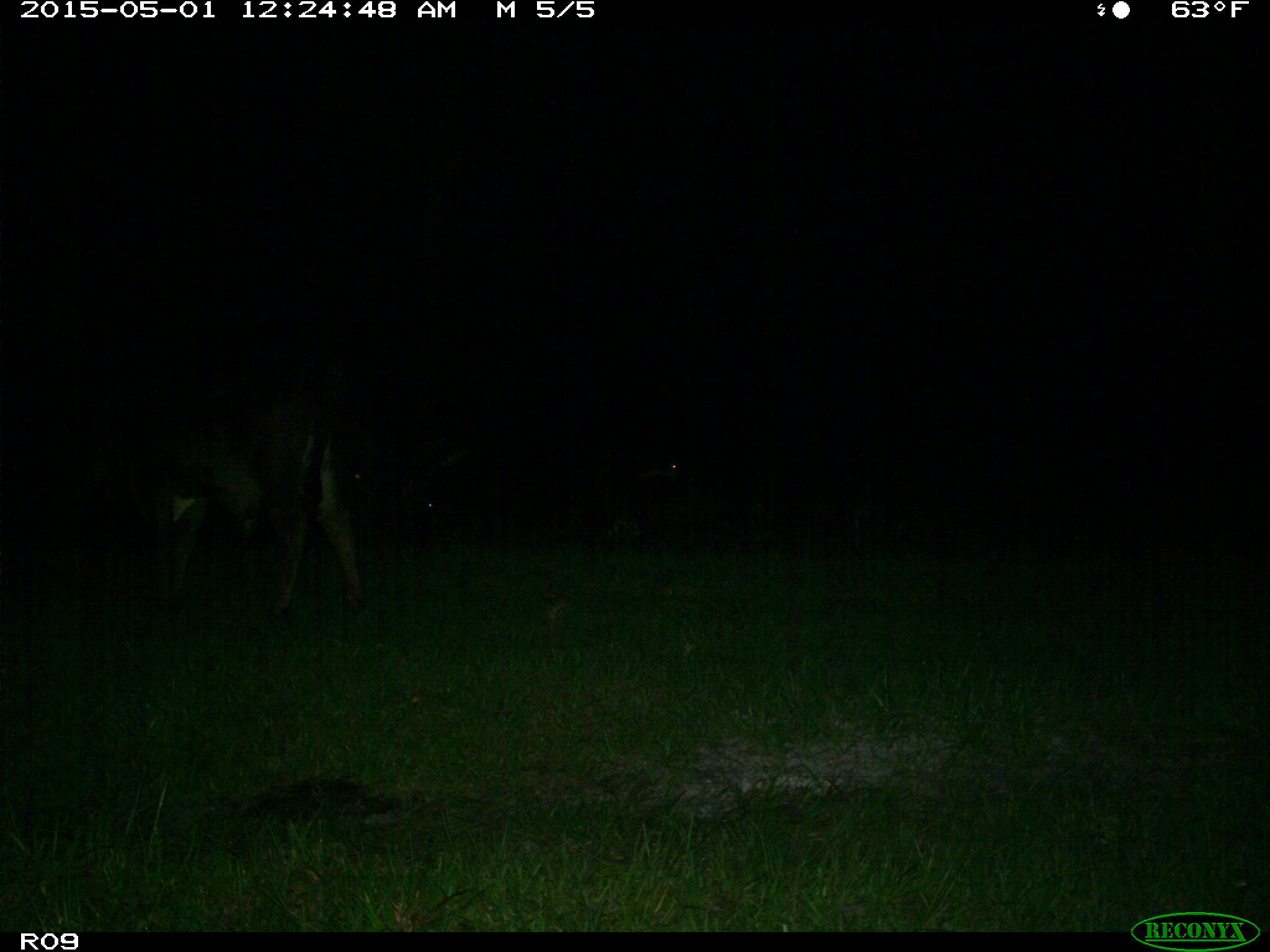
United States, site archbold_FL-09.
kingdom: Animalia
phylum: Chordata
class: Mammalia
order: Artiodactyla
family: Bovidae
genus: Bos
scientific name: Bos taurus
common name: domestic cow